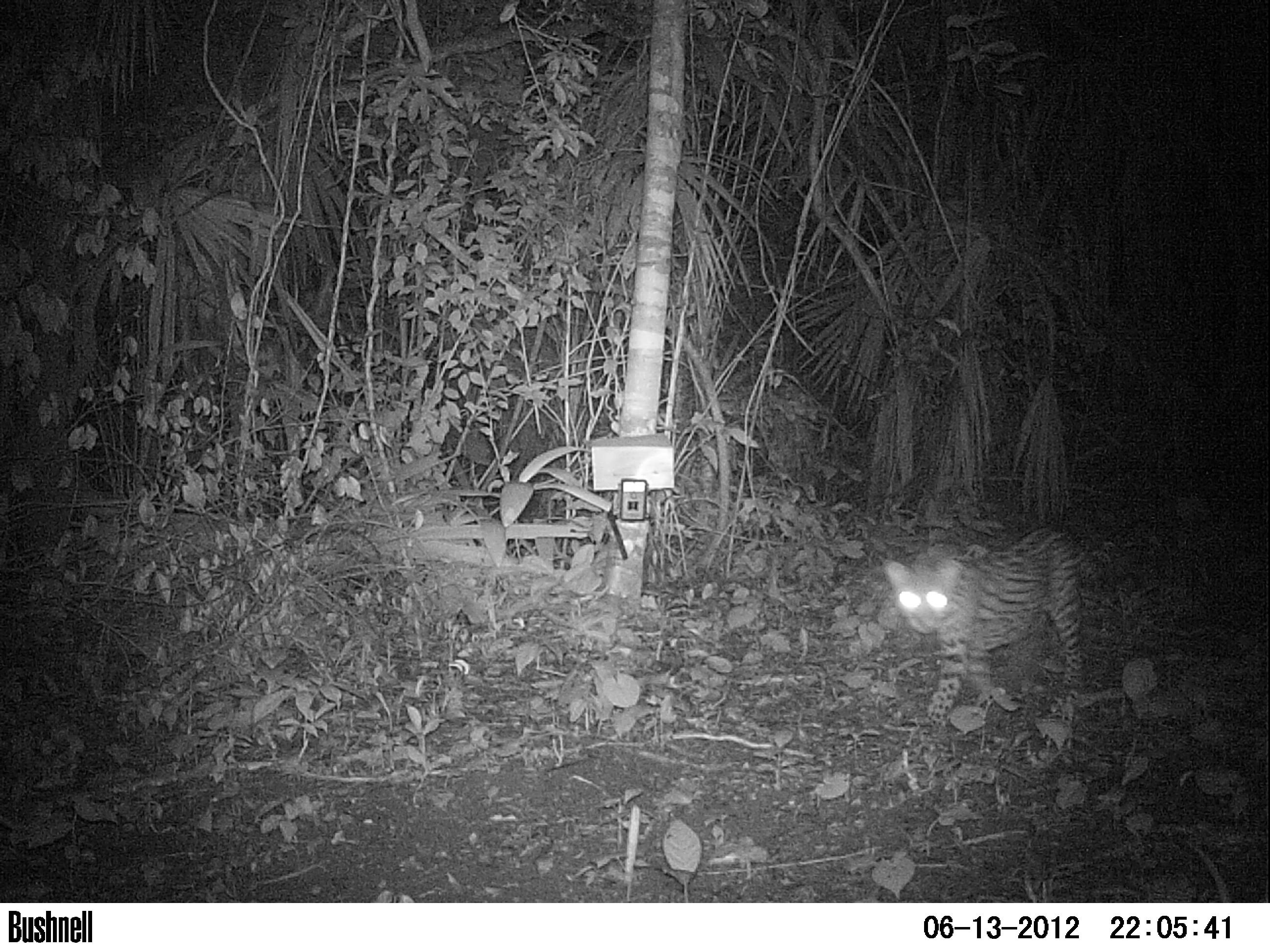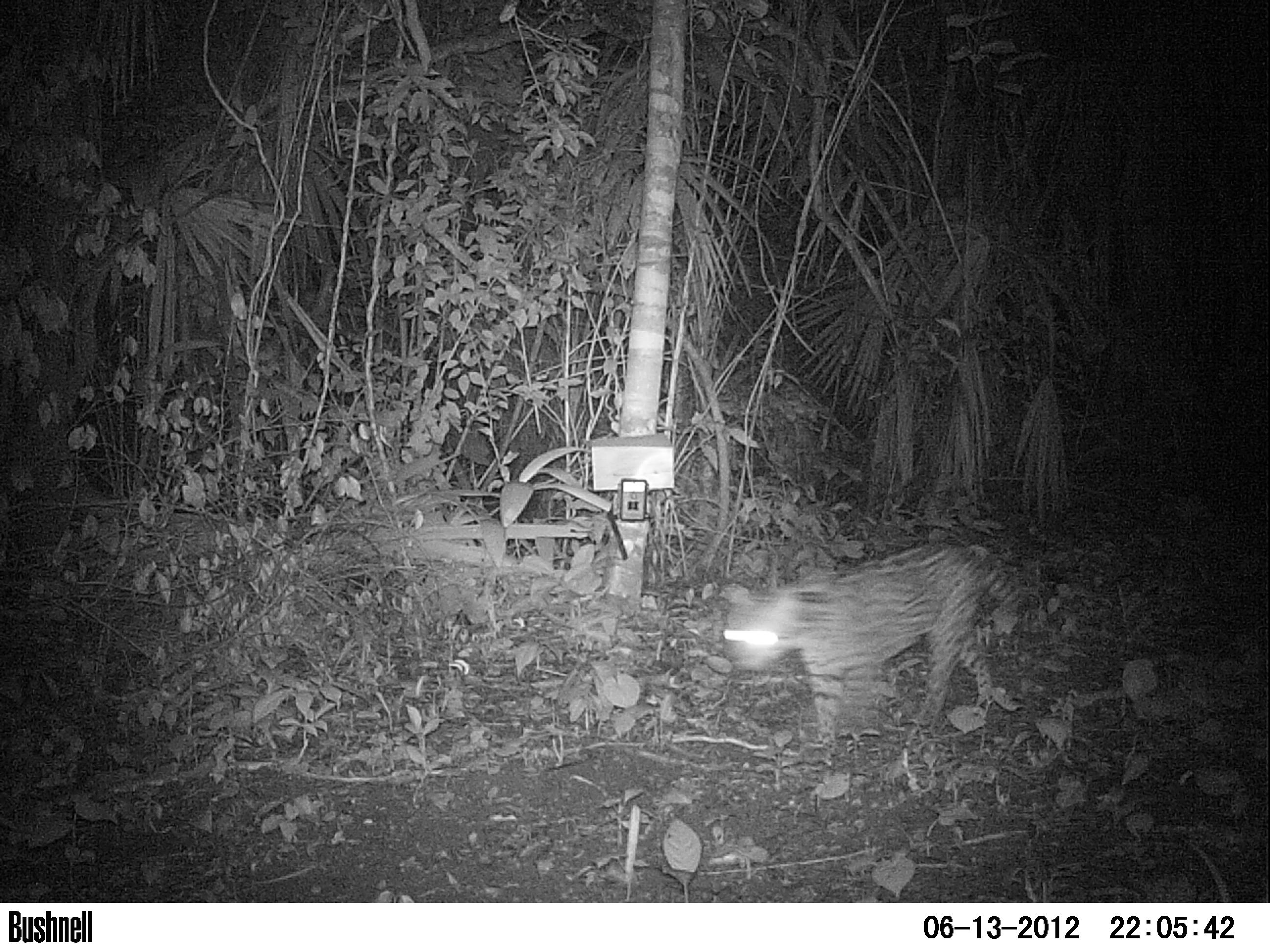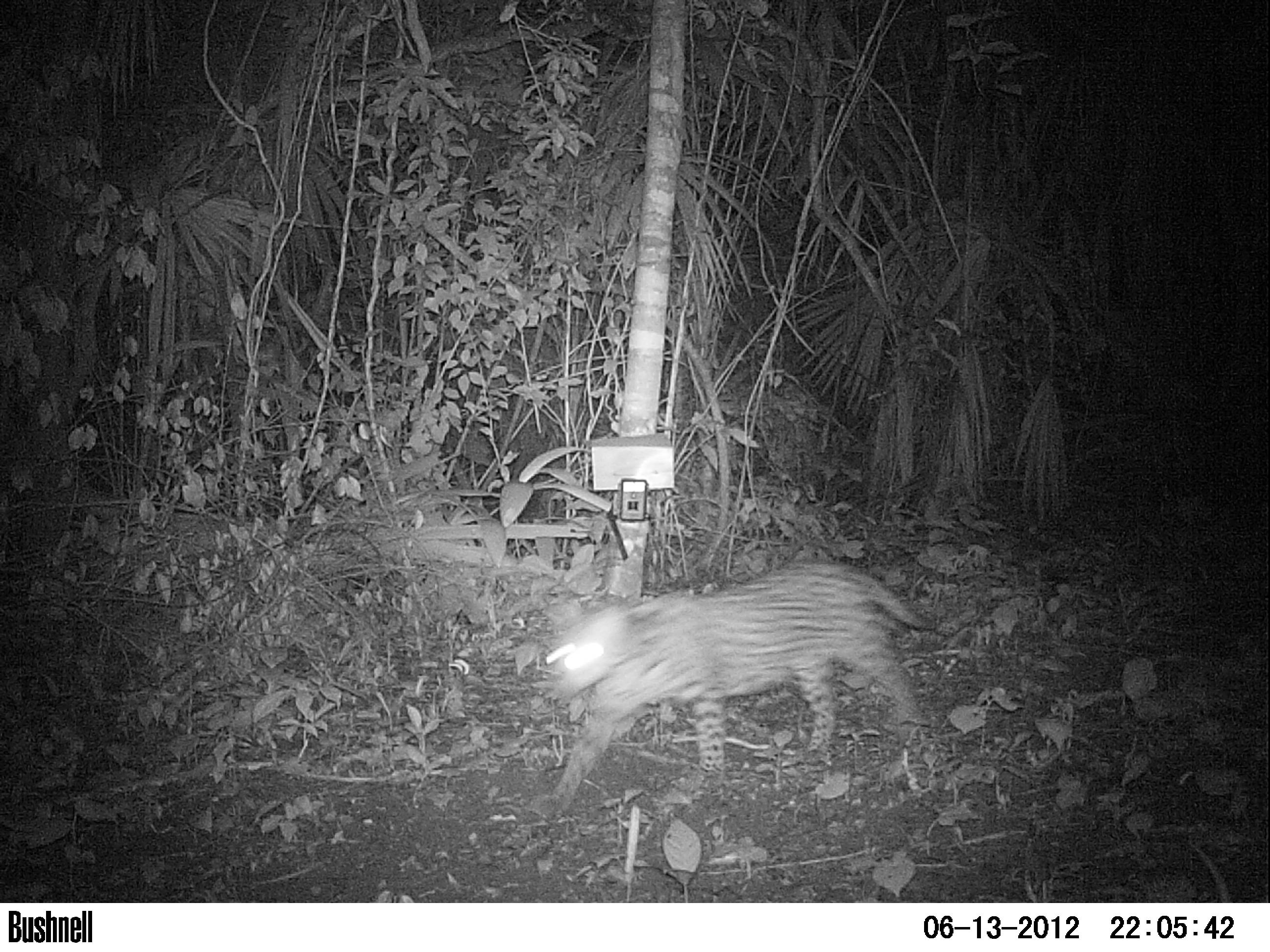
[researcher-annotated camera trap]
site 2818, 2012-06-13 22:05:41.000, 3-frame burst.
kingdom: Animalia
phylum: Chordata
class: Mammalia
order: Carnivora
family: Felidae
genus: Leopardus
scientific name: Leopardus pardalis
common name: ocelot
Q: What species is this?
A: Leopardus pardalis (ocelot).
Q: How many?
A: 1.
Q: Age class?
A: Adult.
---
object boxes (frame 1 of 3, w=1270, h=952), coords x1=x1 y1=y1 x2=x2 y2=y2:
leopardus pardalis: x1=883 y1=526 x2=1136 y2=725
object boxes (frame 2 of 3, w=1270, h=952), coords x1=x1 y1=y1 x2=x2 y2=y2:
leopardus pardalis: x1=718 y1=540 x2=1059 y2=756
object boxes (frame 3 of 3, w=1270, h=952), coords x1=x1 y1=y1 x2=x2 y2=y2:
leopardus pardalis: x1=543 y1=557 x2=939 y2=817